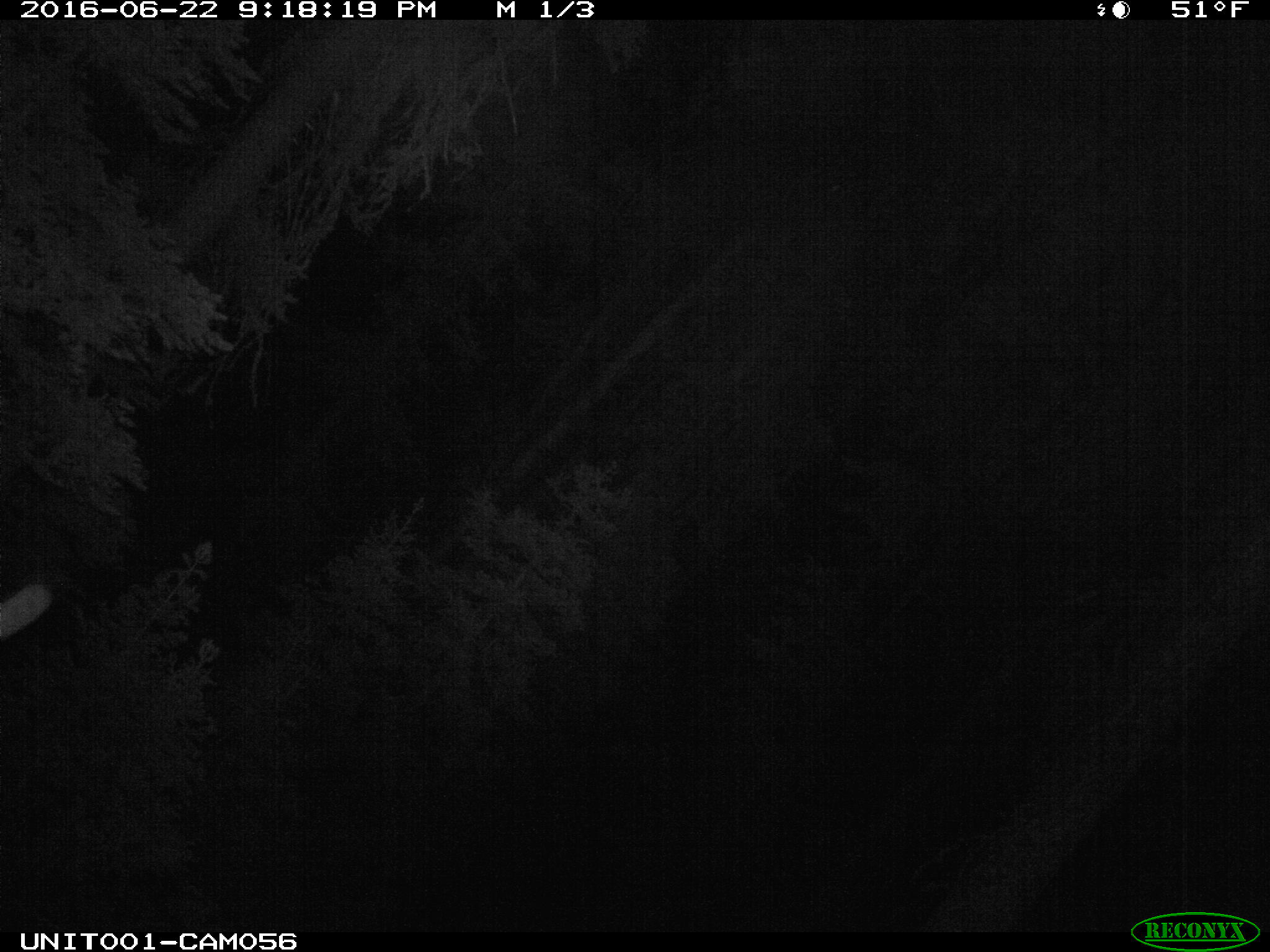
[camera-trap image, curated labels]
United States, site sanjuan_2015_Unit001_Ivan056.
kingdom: Animalia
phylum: Chordata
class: Mammalia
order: Artiodactyla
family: Cervidae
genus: Cervus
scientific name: Cervus elaphus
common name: red deer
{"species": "Cervus elaphus (red deer)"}